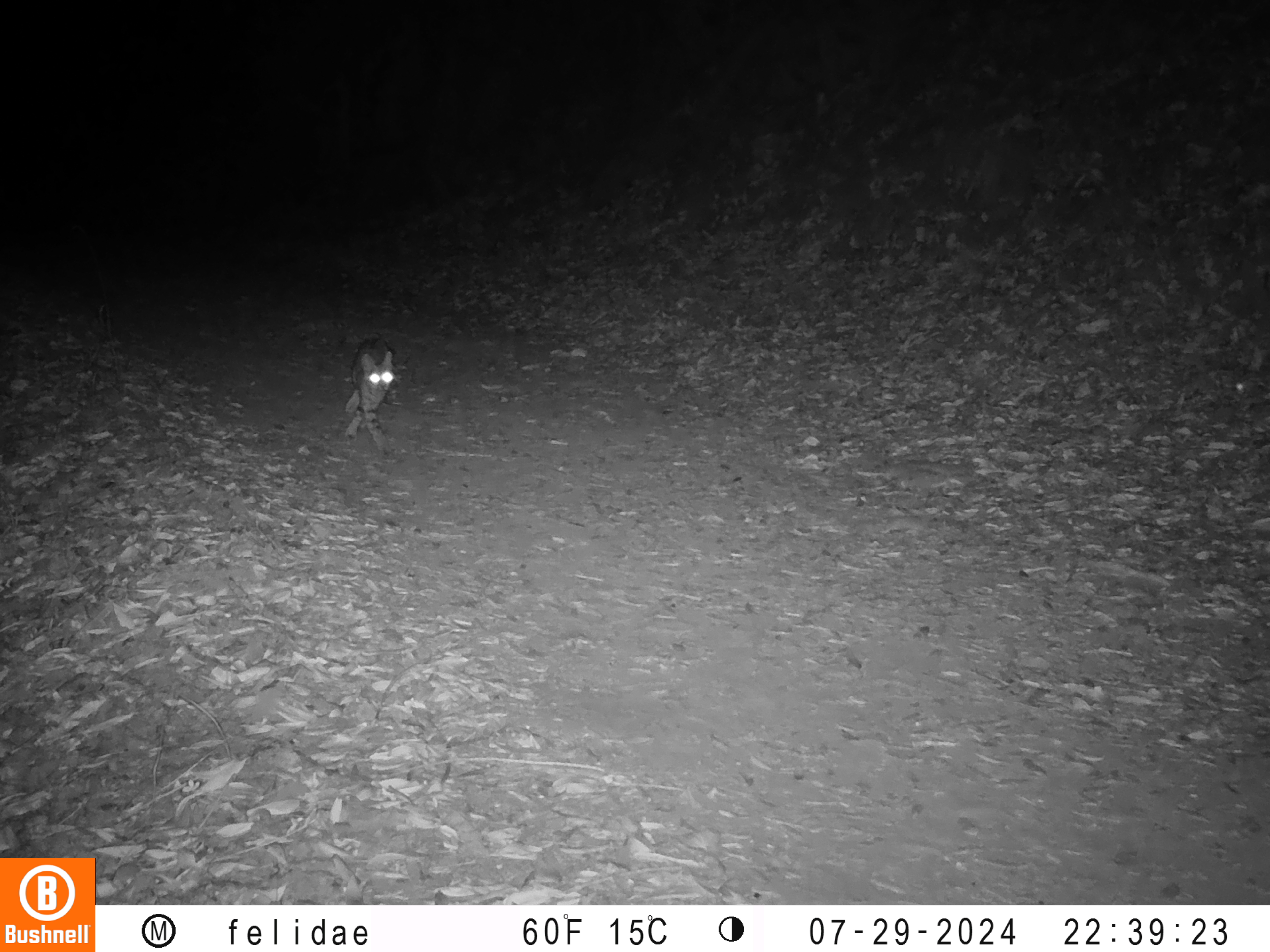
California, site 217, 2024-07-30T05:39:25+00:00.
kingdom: Animalia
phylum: Chordata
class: Mammalia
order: Carnivora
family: Felidae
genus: Lynx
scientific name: Lynx rufus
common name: bobcat